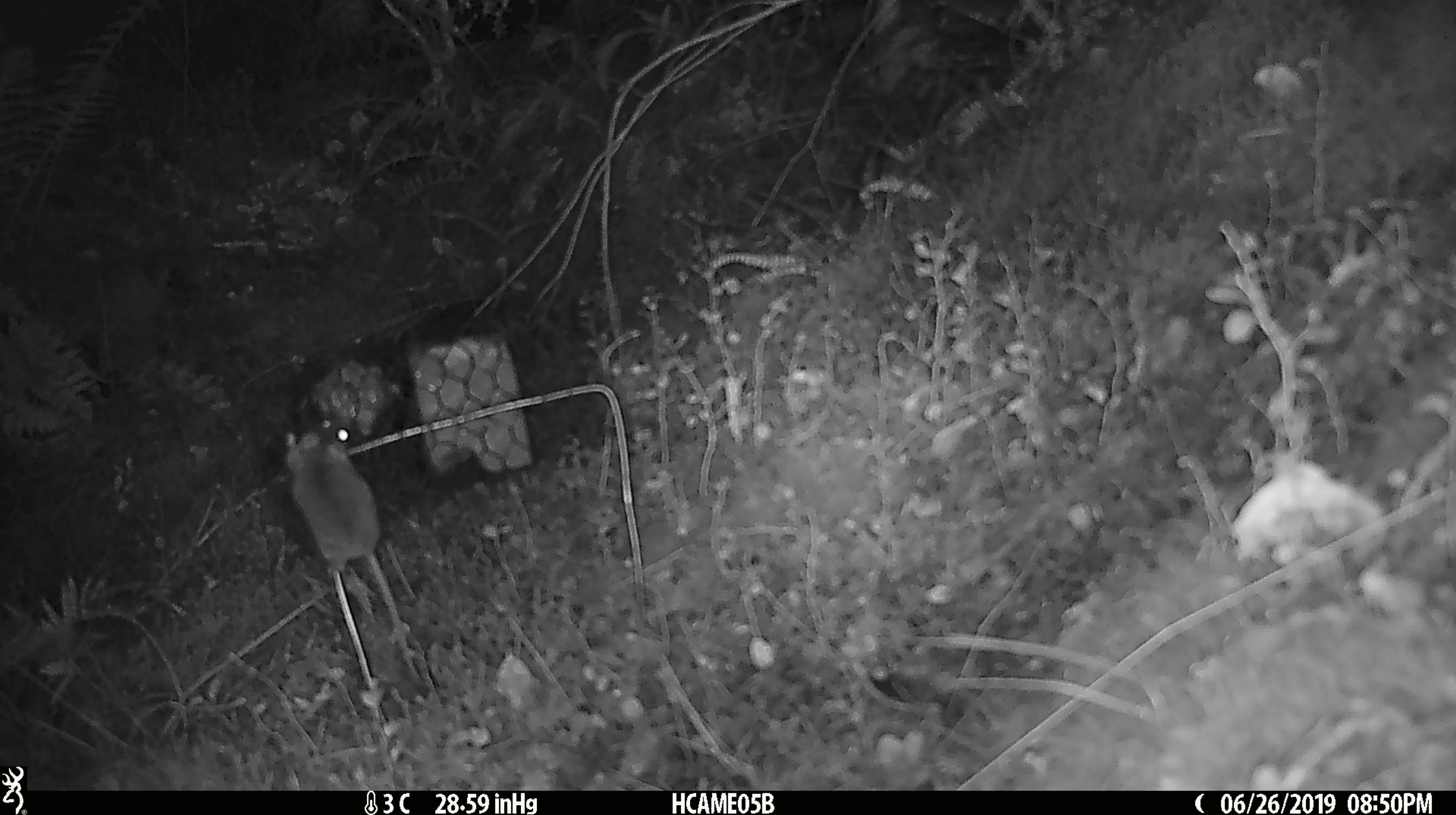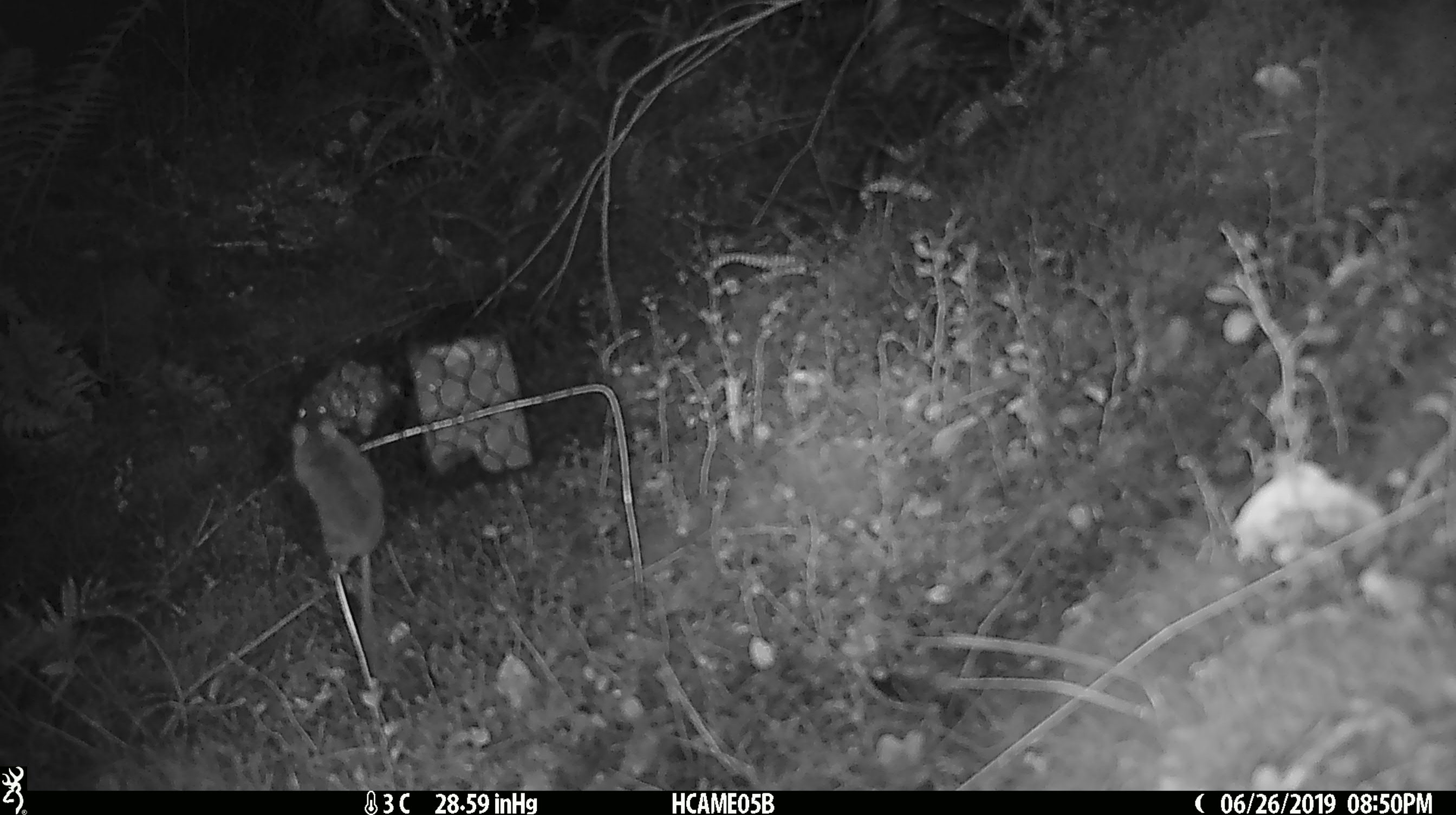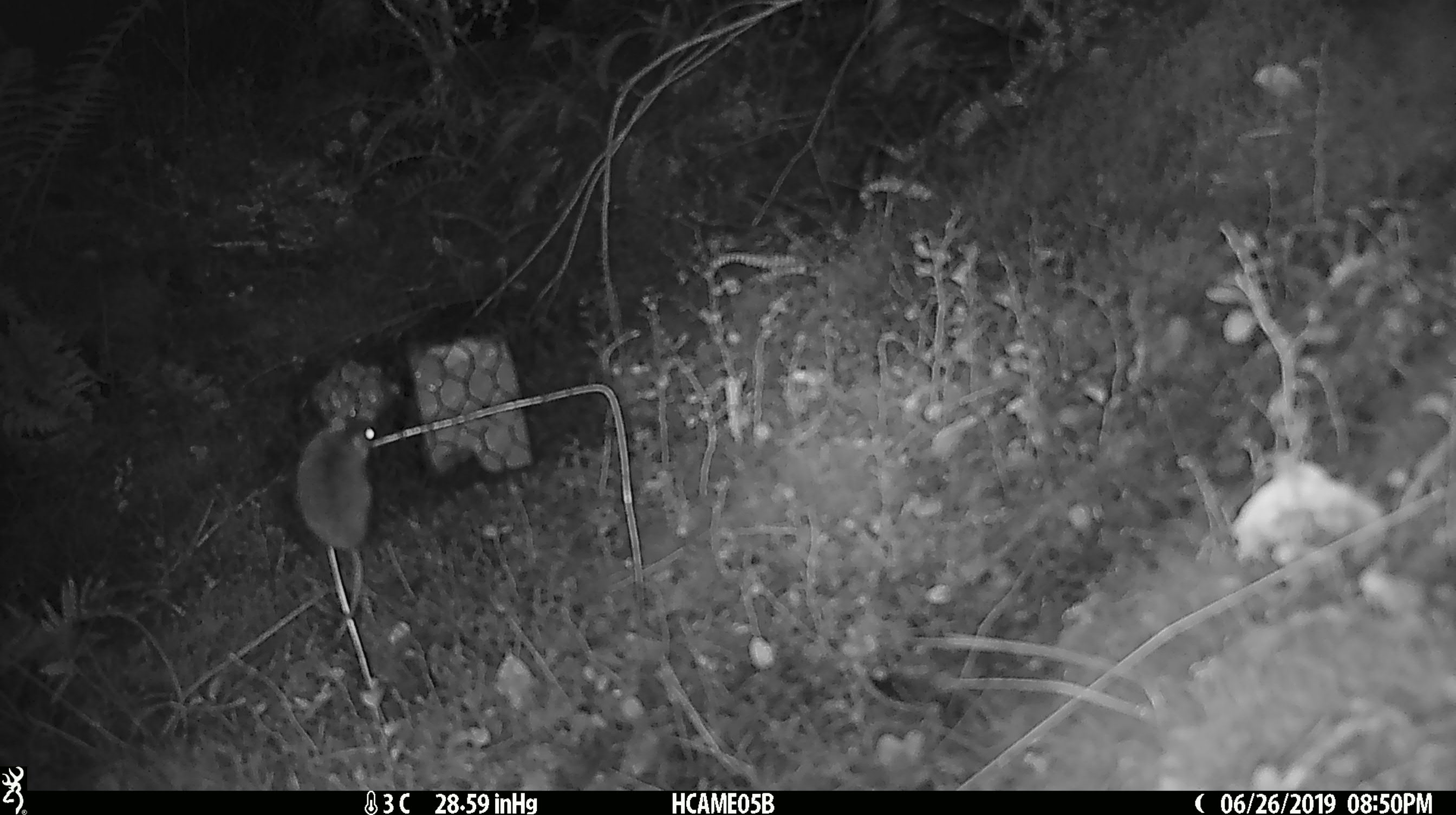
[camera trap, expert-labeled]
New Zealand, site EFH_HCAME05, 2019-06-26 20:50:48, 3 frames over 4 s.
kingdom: Animalia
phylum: Chordata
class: Mammalia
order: Rodentia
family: Muridae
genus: Mus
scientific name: Mus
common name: mouse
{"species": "mouse (Mus)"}